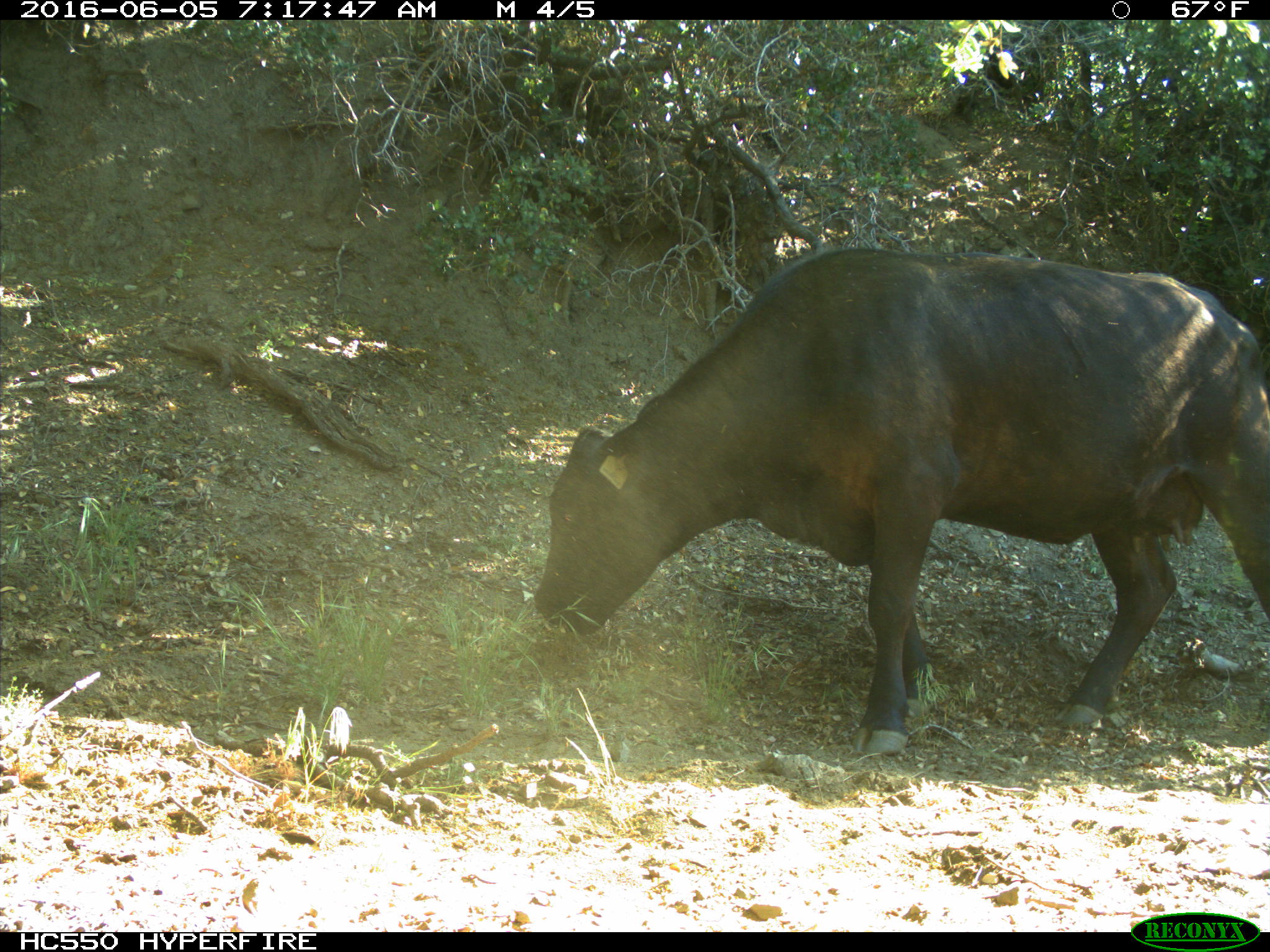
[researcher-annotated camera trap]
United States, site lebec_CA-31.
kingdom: Animalia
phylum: Chordata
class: Mammalia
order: Artiodactyla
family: Bovidae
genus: Bos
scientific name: Bos taurus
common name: domestic cow